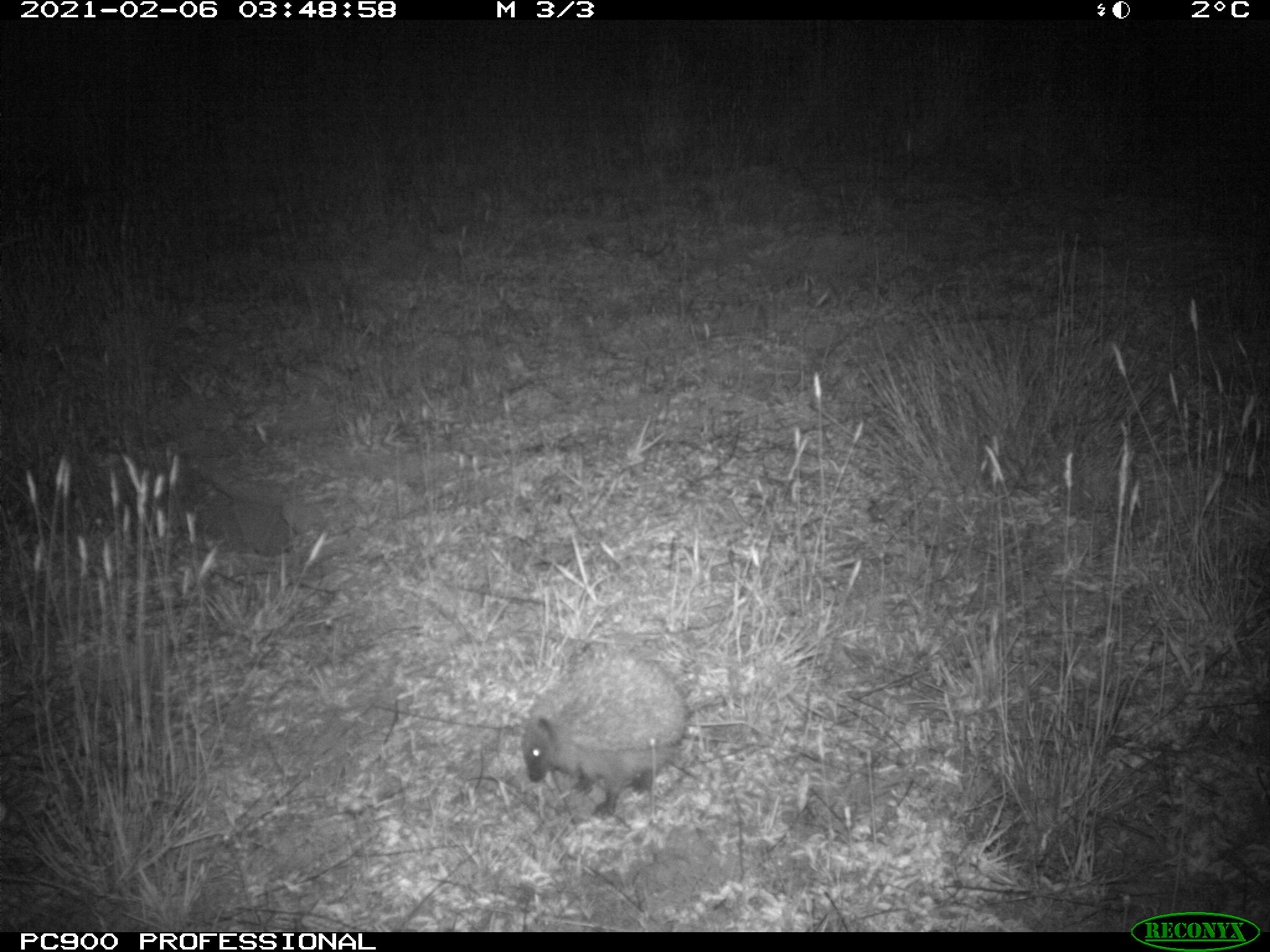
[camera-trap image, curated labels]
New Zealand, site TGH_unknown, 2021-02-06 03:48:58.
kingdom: Animalia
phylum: Chordata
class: Mammalia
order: Eulipotyphla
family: Erinaceidae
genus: Erinaceus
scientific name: Erinaceus europaeus europaeus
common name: european hedgehog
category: hedgehog